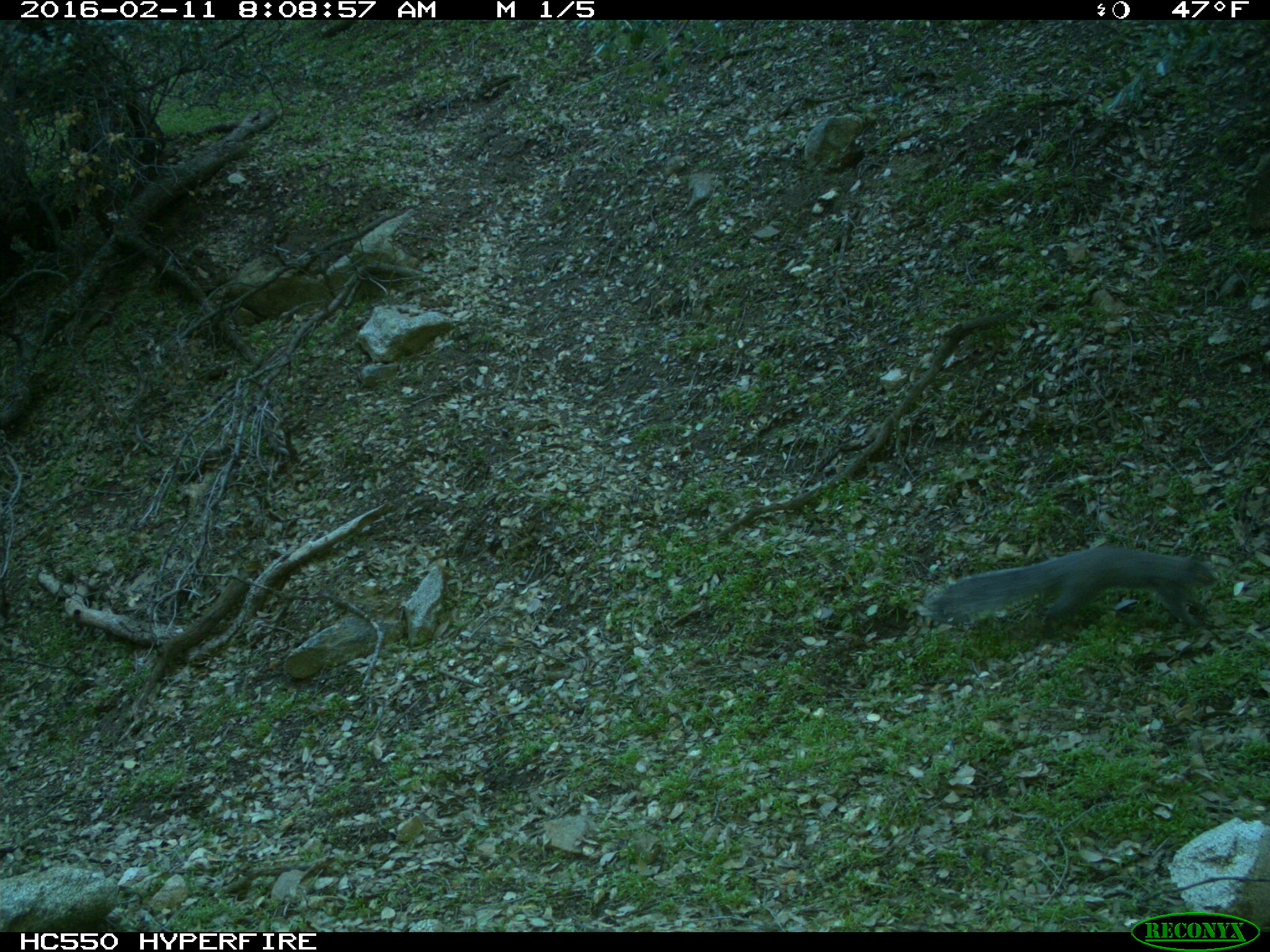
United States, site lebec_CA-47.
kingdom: Animalia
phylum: Chordata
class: Mammalia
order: Rodentia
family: Sciuridae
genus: Sciurus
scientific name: Sciurus carolinensis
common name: eastern gray squirrel